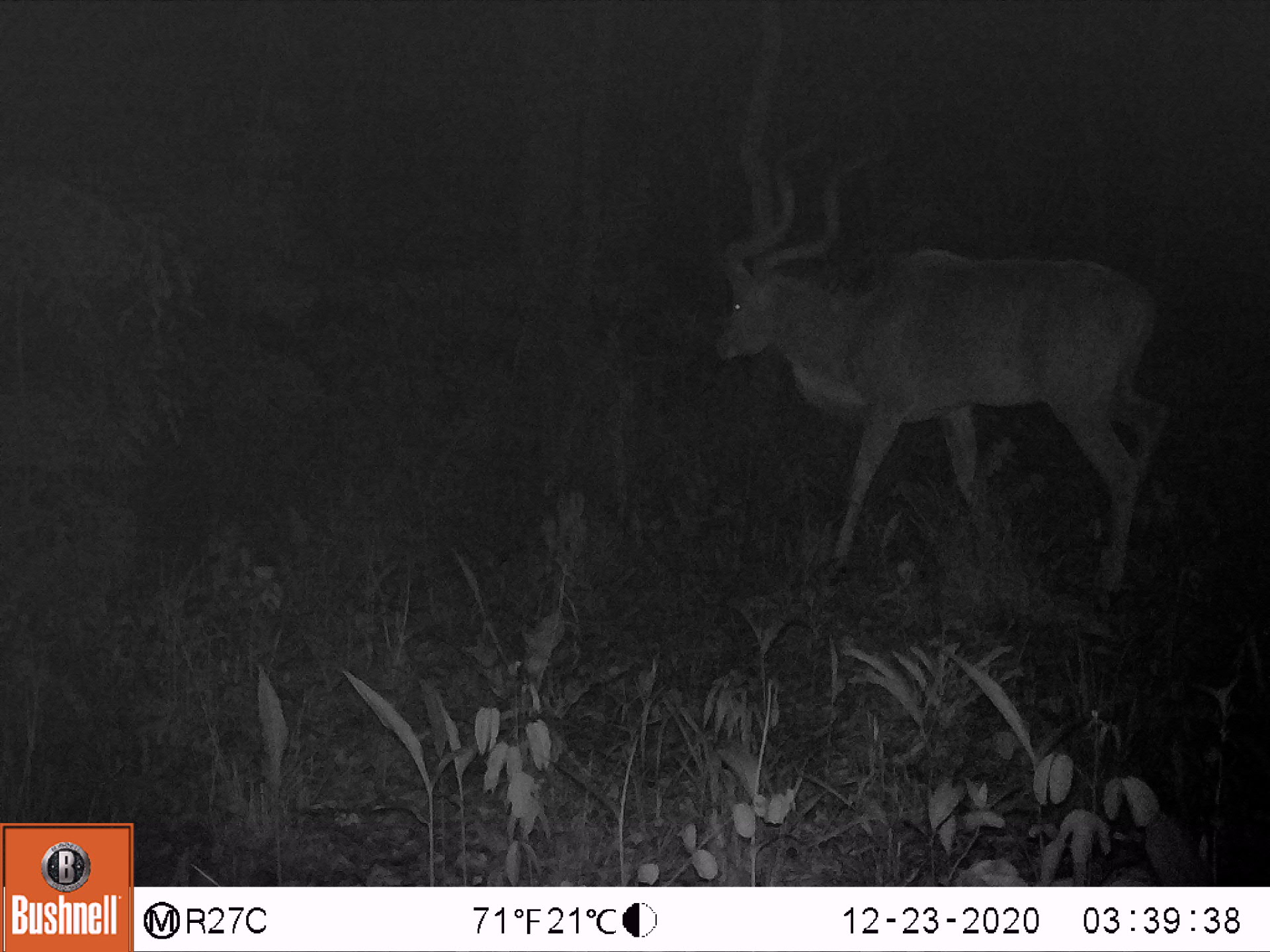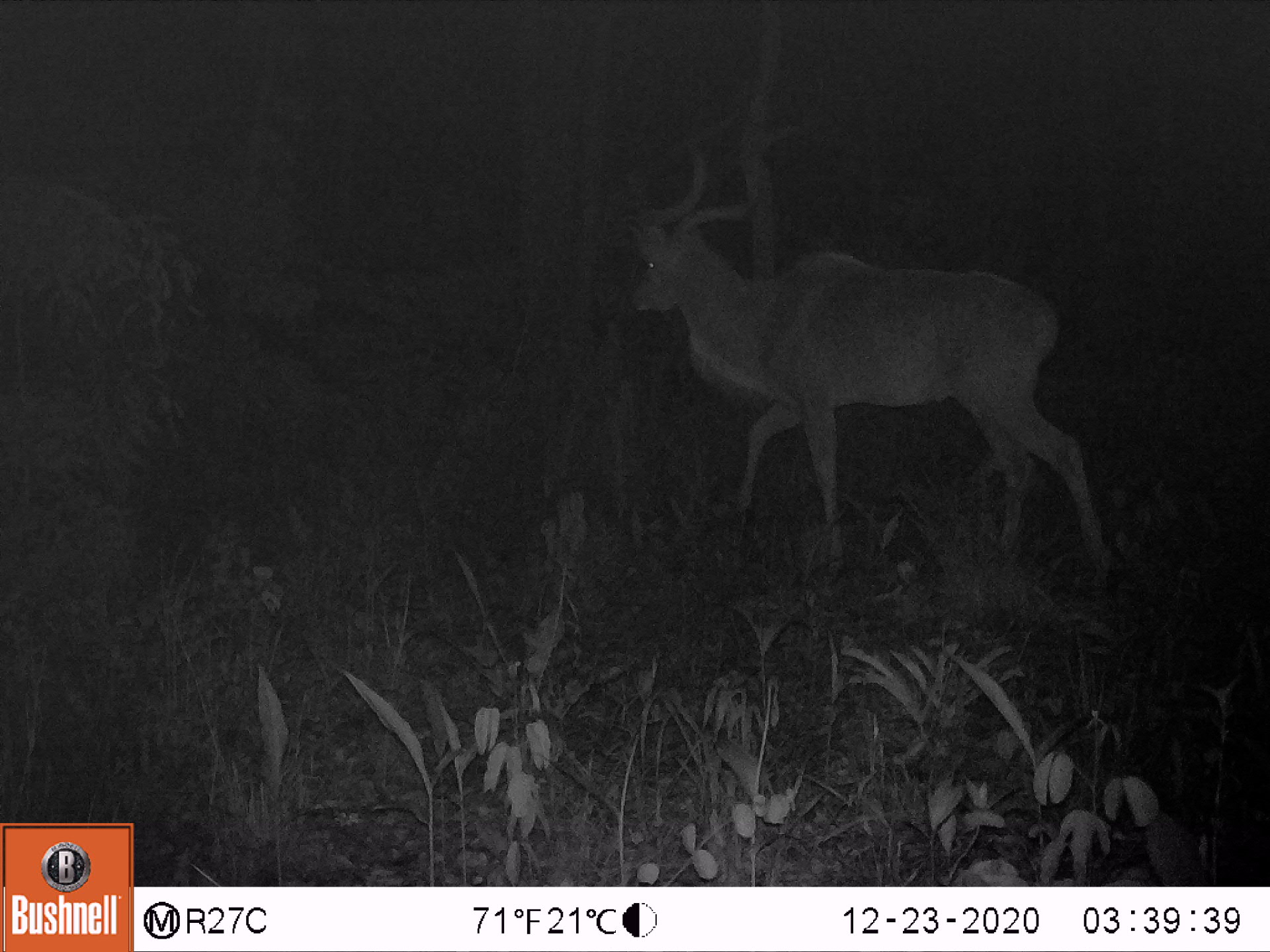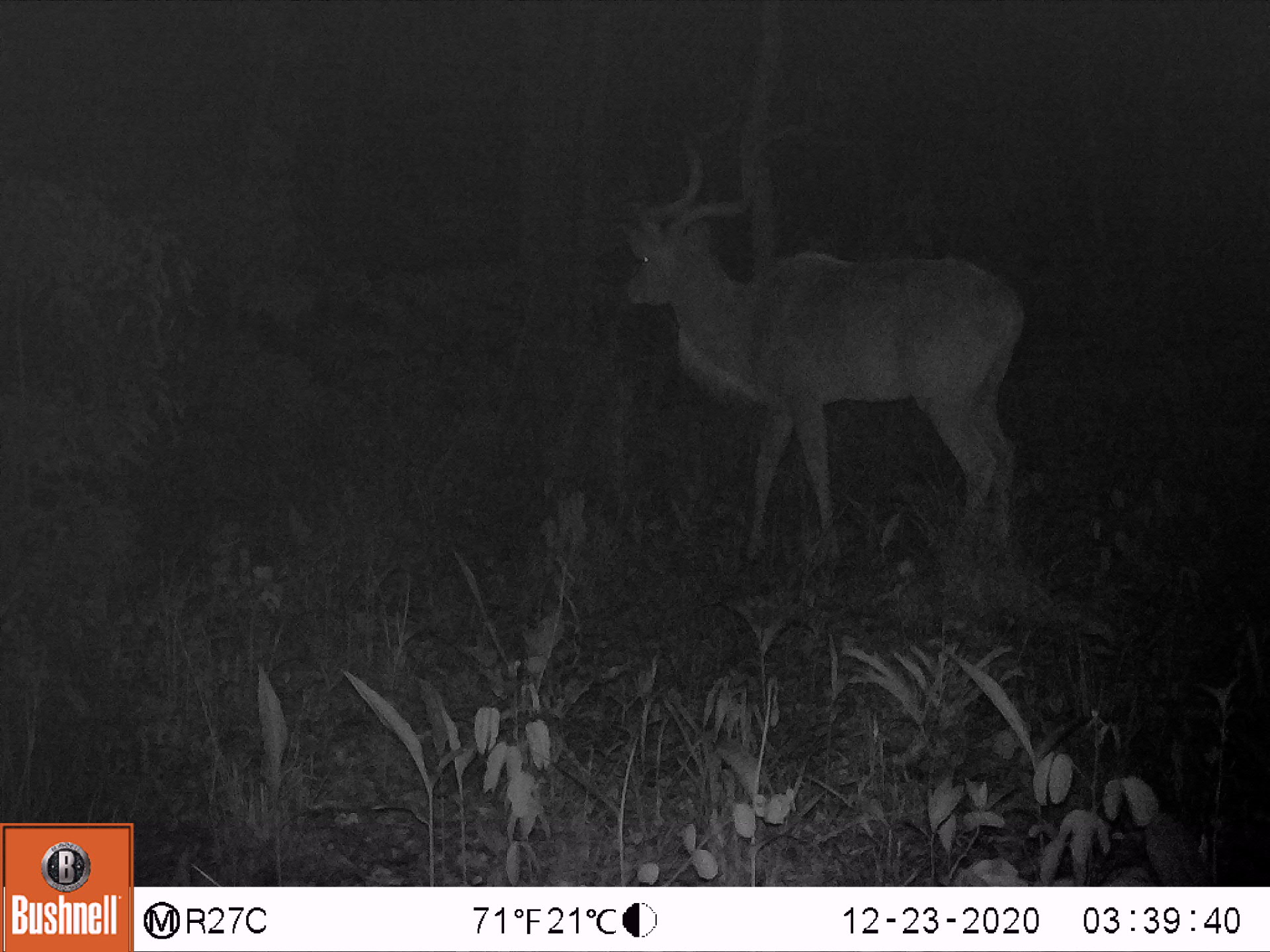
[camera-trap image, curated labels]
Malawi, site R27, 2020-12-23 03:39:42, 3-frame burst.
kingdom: Animalia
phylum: Chordata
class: Mammalia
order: Artiodactyla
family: Bovidae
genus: Tragelaphus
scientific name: Tragelaphus strepsiceros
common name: greater kudu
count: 1